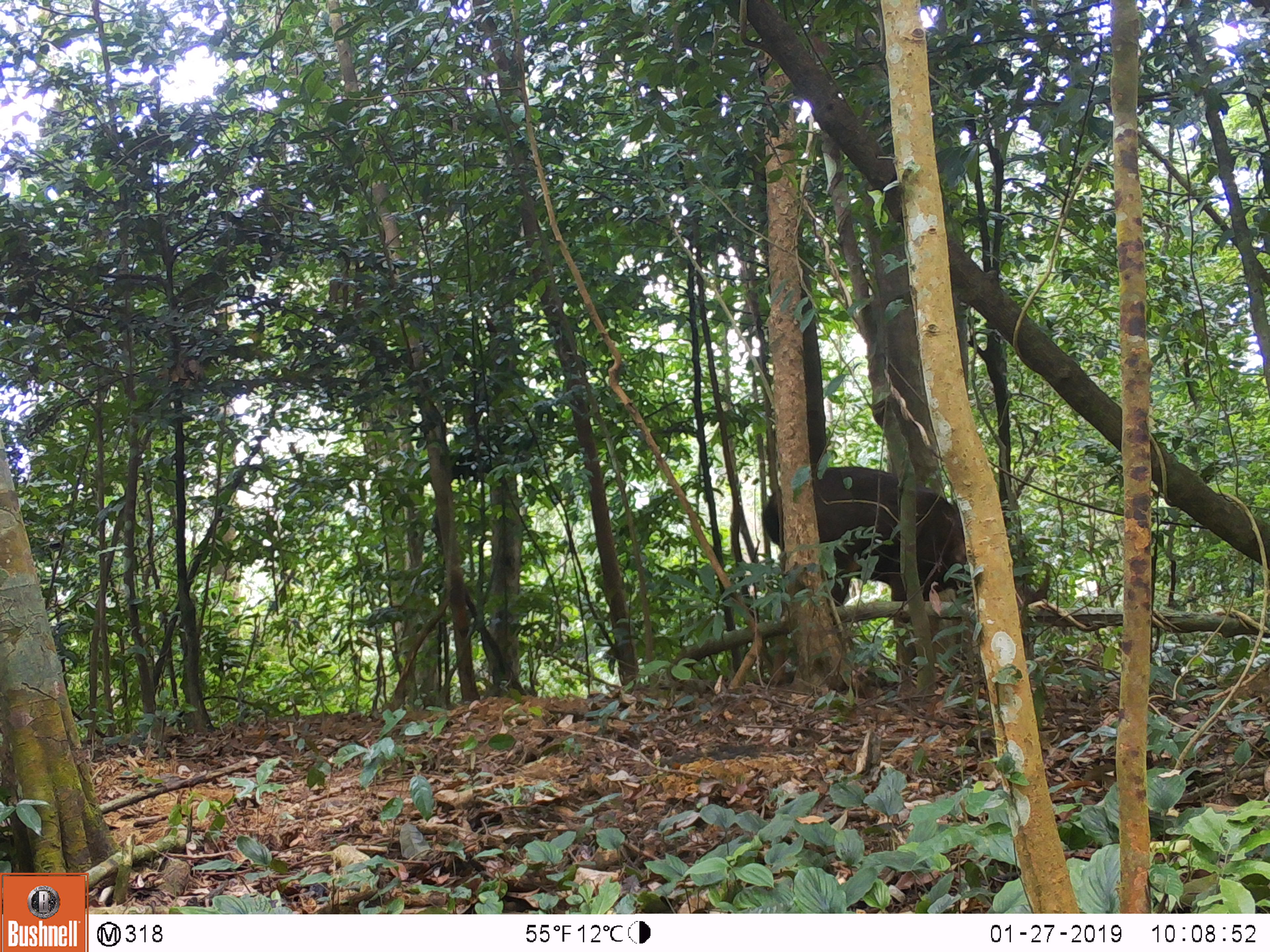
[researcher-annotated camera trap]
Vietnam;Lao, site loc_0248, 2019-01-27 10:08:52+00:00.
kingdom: Animalia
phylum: Chordata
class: Mammalia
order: Artiodactyla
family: Cervidae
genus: Rusa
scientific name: Rusa unicolor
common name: sambar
Sambar (Rusa unicolor). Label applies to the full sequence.